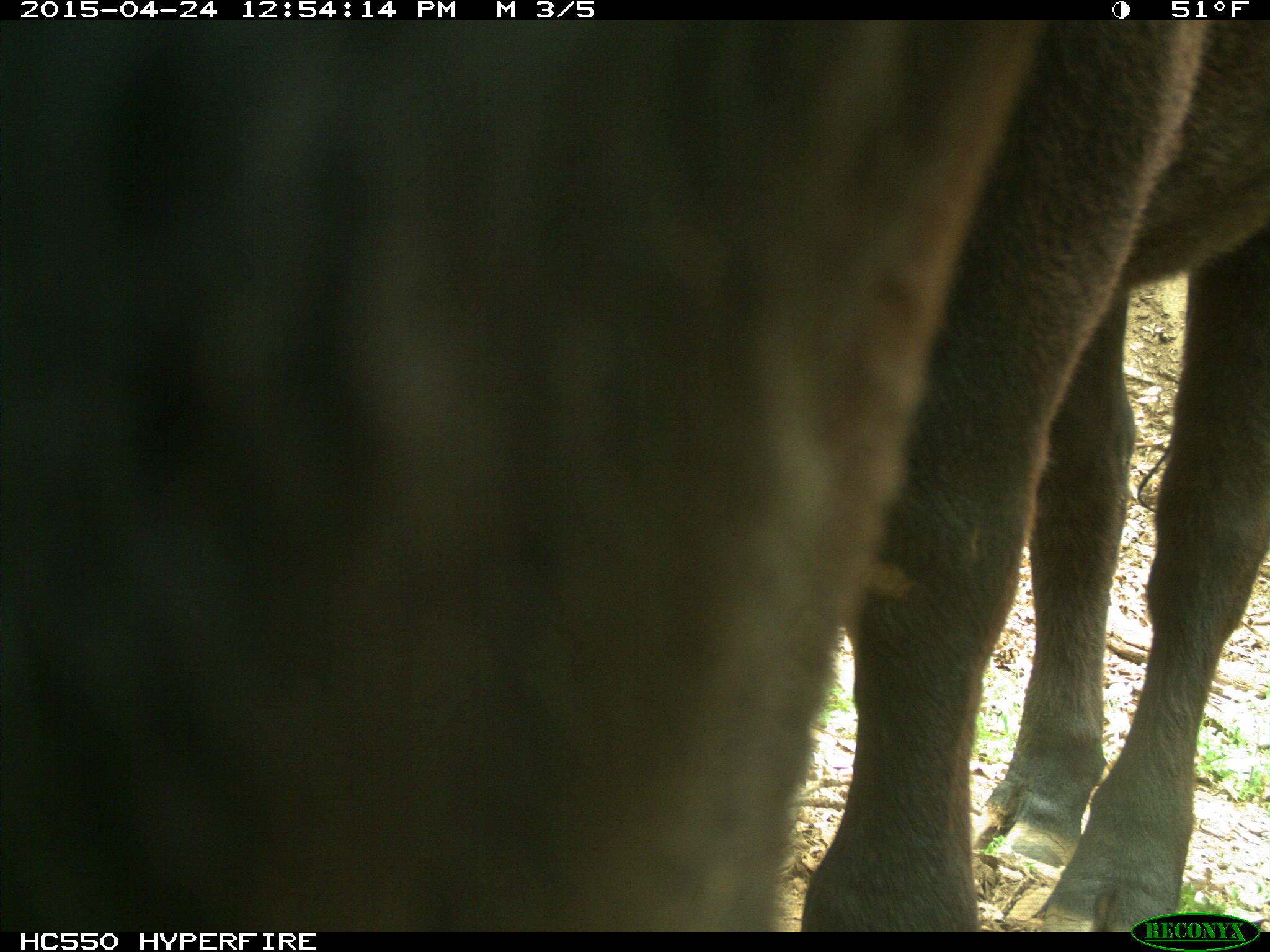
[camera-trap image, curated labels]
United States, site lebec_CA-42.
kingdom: Animalia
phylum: Chordata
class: Mammalia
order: Artiodactyla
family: Bovidae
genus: Bos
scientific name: Bos taurus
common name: domestic cow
Bos taurus (domestic cow).